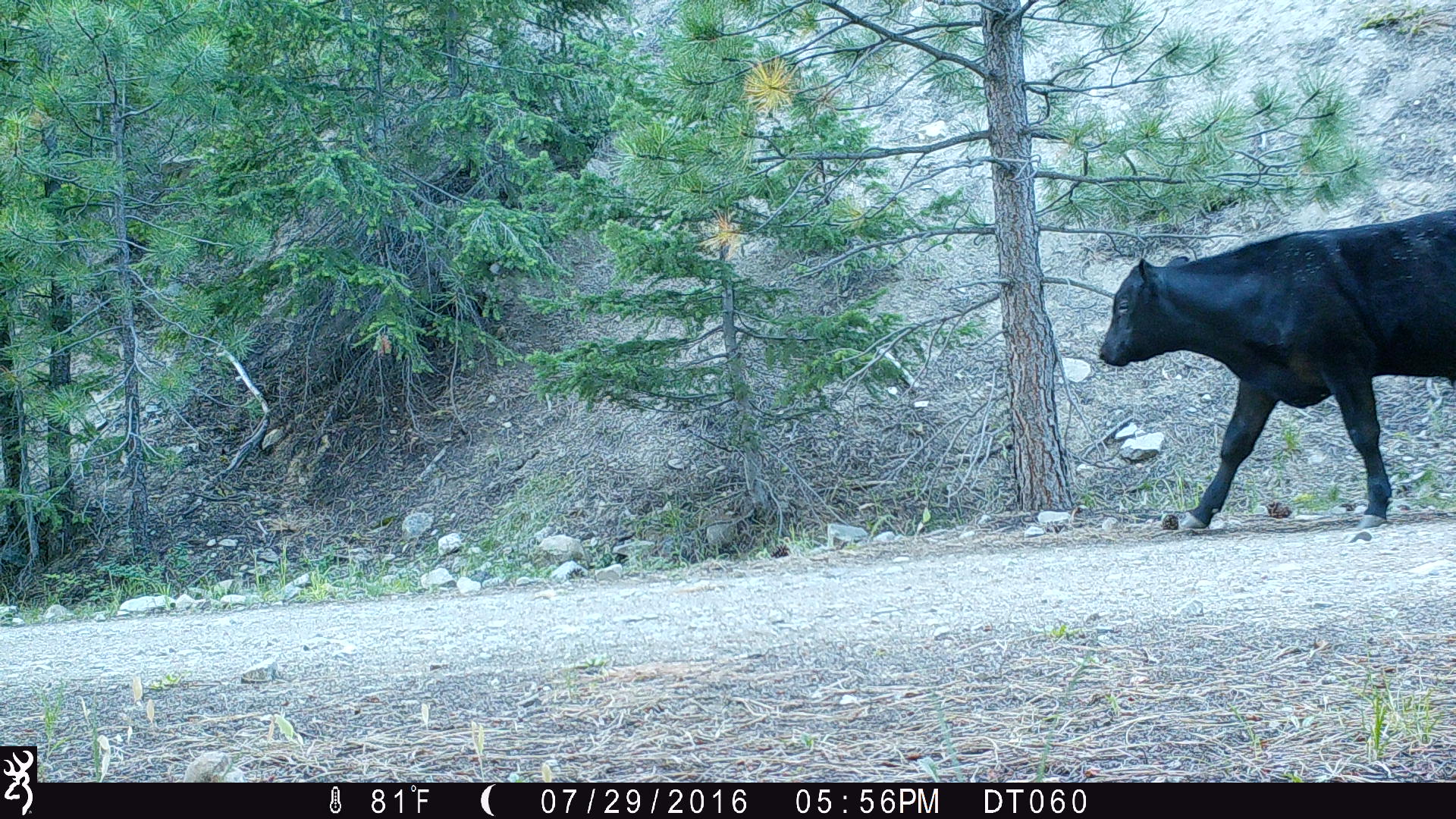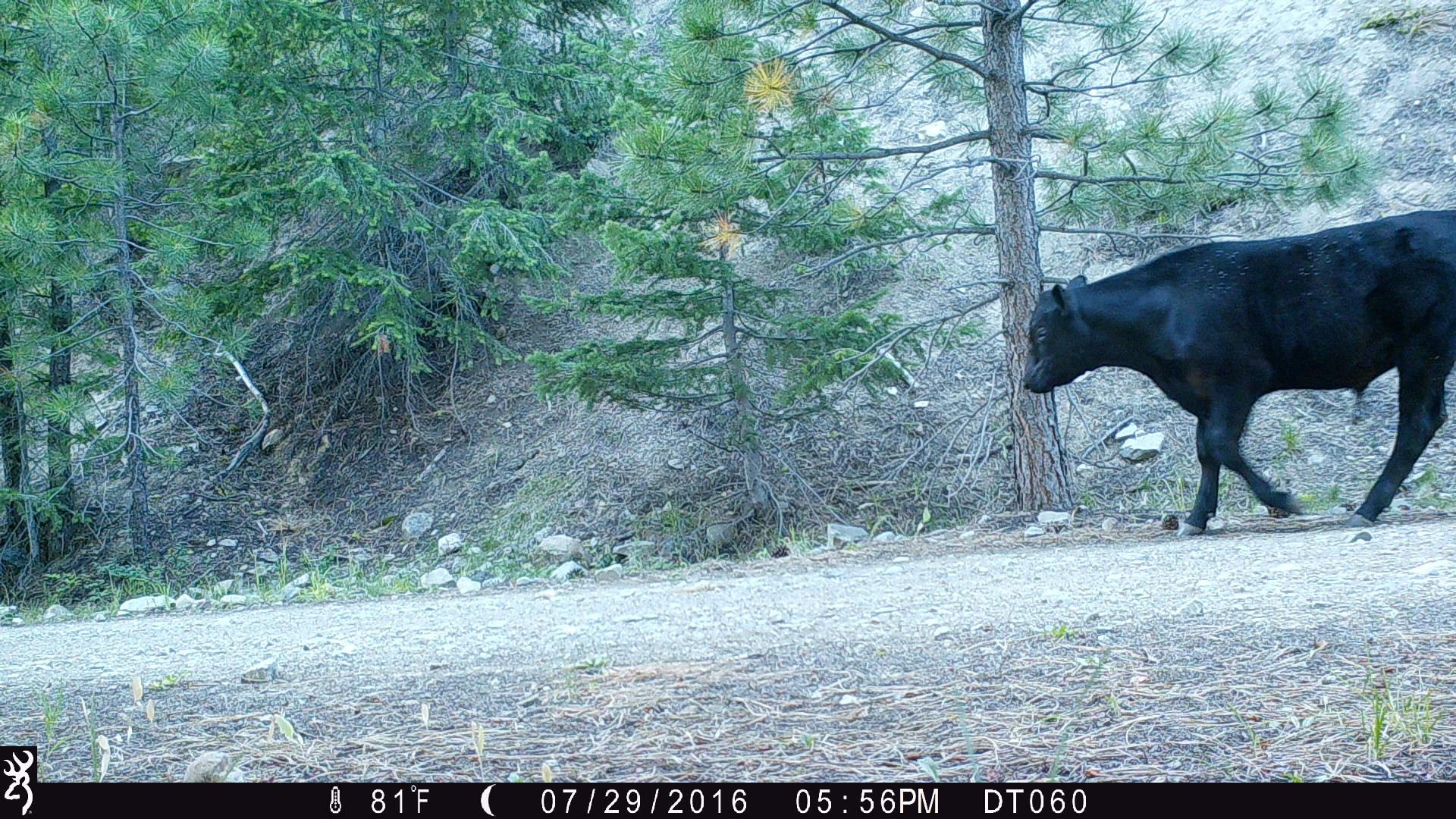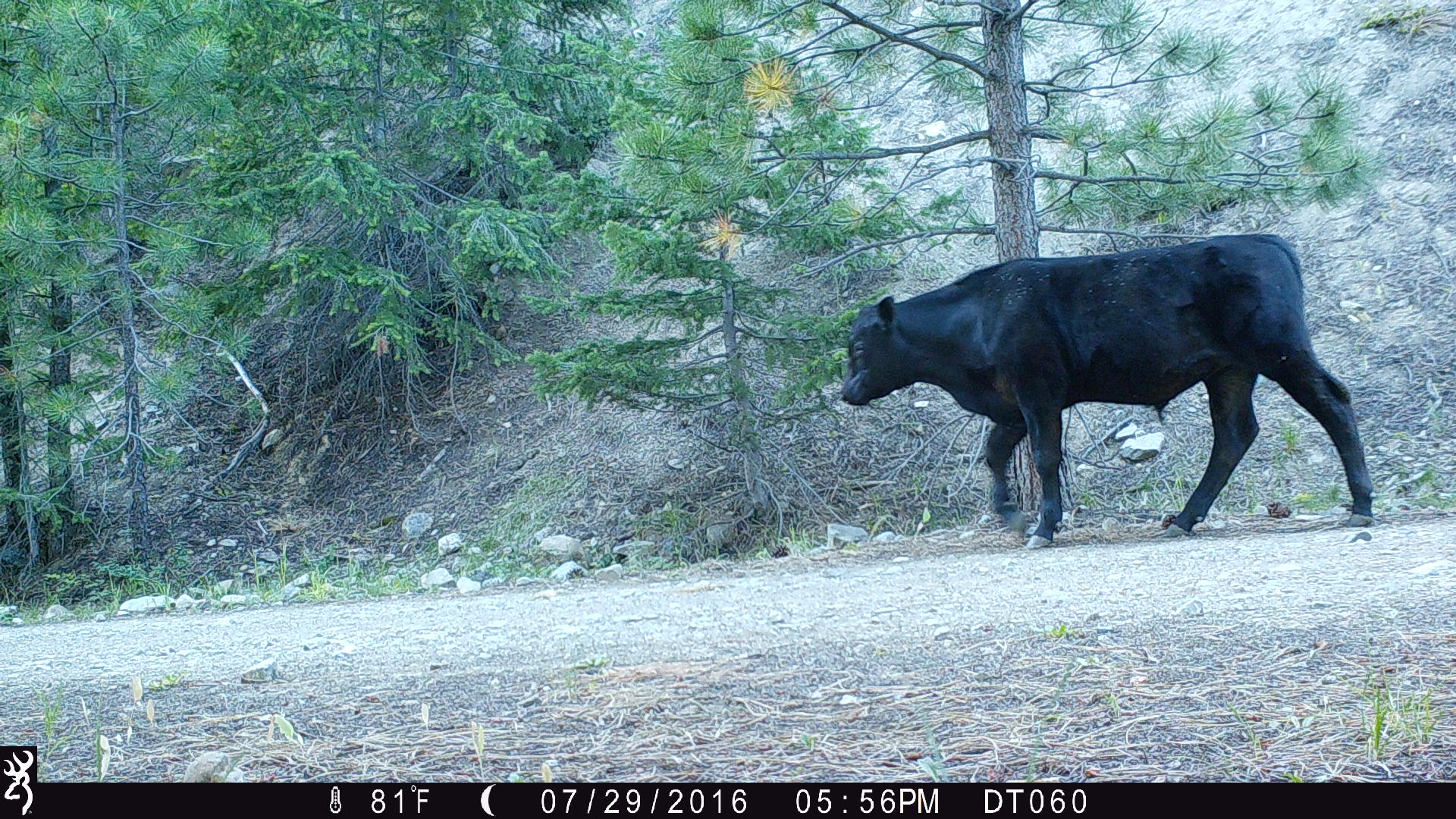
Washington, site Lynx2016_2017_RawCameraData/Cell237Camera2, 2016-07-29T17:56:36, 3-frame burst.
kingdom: Animalia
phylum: Chordata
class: Mammalia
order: Artiodactyla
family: Bovidae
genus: Bos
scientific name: Bos taurus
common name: domestic cattle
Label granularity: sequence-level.